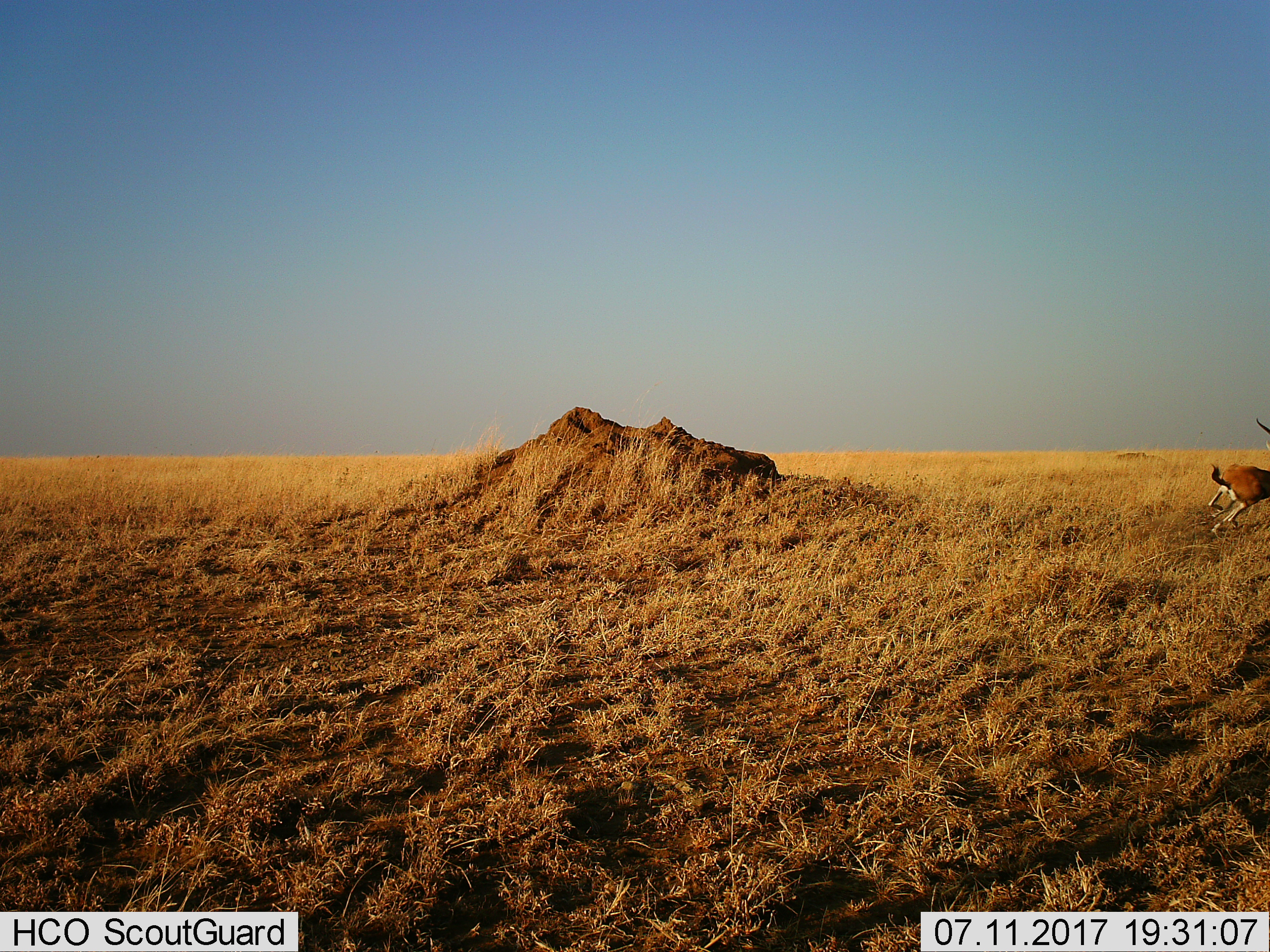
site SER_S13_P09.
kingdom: Animalia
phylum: Chordata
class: Mammalia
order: Artiodactyla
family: Bovidae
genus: Eudorcas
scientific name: Eudorcas thomsonii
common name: thomson's gazelle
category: gazellethomsons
Gazellethomsons (thomson's gazelle) (Eudorcas thomsonii), count 1. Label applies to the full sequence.